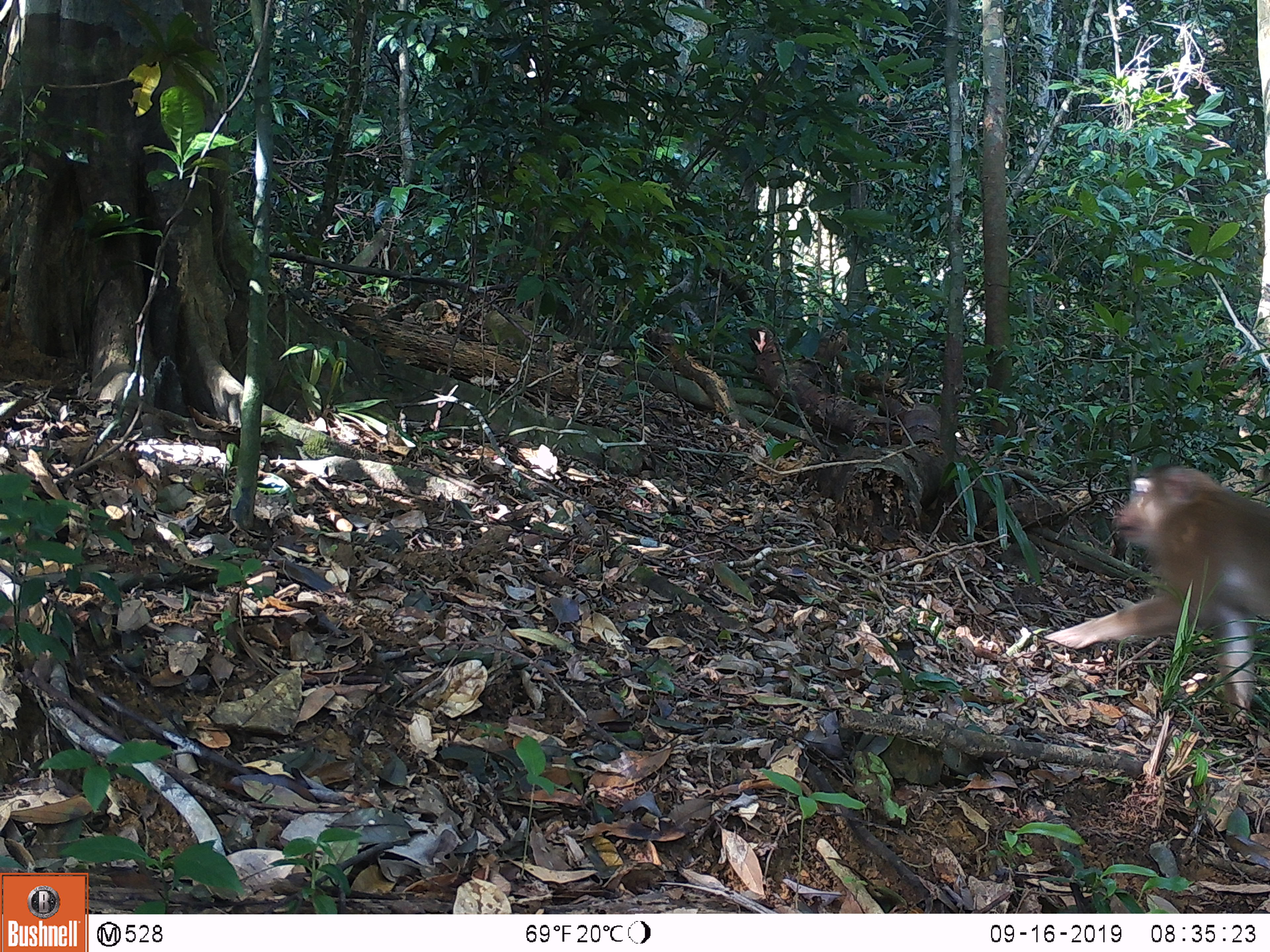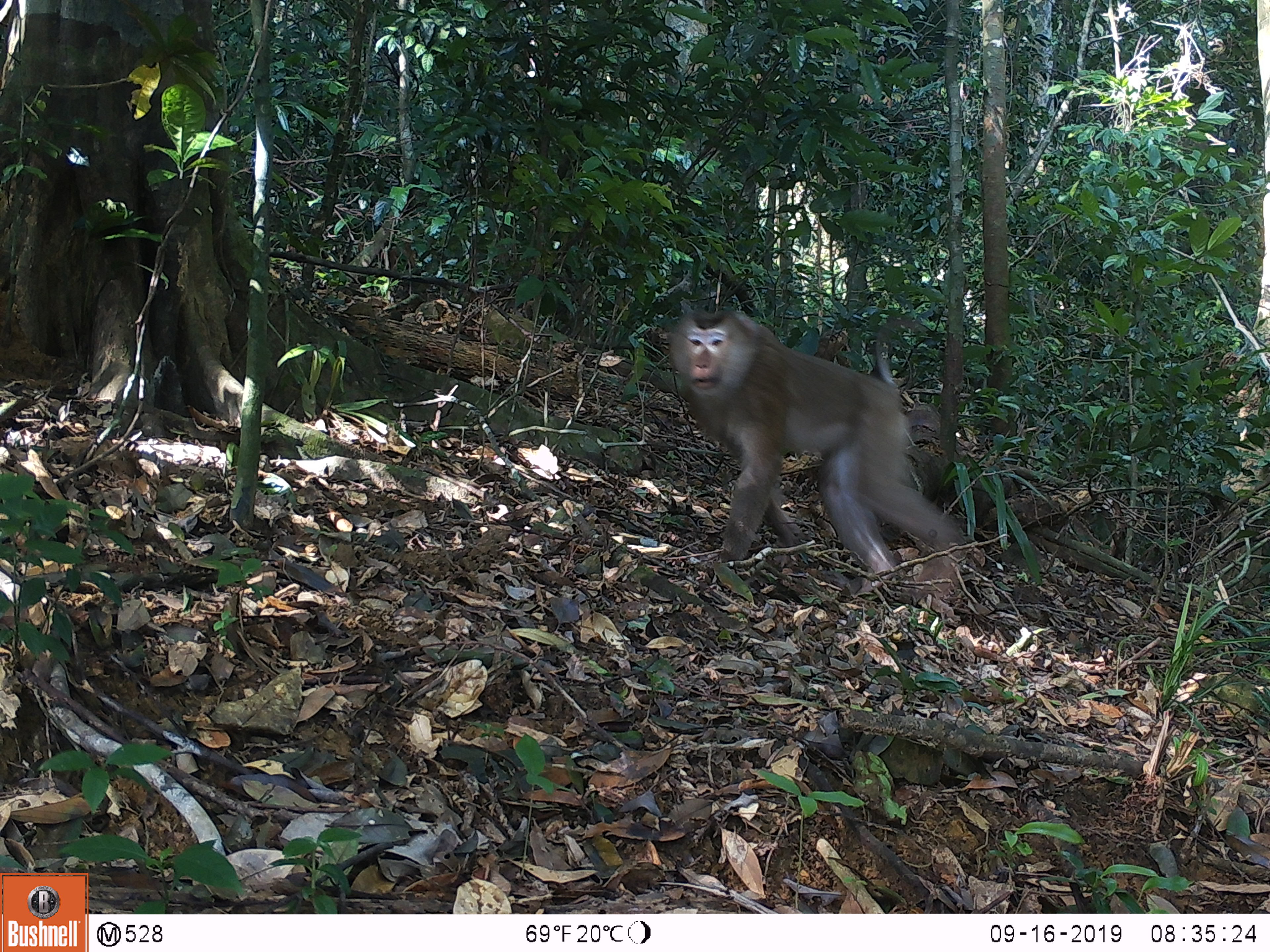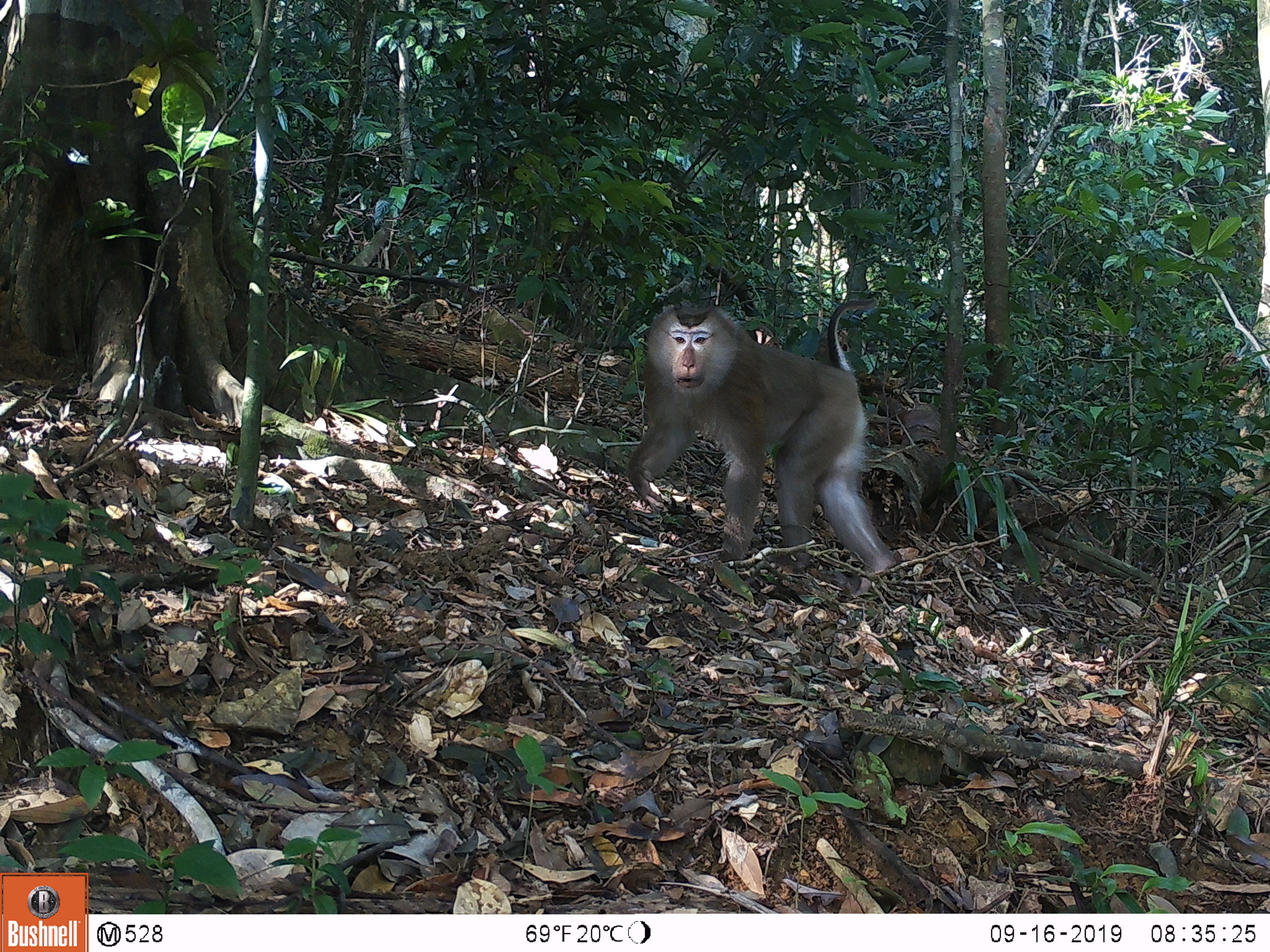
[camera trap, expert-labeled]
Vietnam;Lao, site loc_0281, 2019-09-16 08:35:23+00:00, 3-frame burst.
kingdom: Animalia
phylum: Chordata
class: Mammalia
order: Primates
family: Cercopithecidae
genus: Macaca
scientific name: Macaca nemestrina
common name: pig-tailed macaque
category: pig tailed macaque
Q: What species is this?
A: Pig tailed macaque (pig-tailed macaque) (Macaca nemestrina).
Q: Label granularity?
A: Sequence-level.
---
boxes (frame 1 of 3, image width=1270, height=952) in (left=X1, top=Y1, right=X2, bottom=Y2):
pig tailed macaque: (left=1042, top=463, right=1270, bottom=716)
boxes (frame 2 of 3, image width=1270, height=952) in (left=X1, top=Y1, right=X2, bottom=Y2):
pig tailed macaque: (left=668, top=305, right=966, bottom=591)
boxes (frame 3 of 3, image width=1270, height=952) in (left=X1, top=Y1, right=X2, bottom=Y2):
pig tailed macaque: (left=624, top=302, right=896, bottom=575)